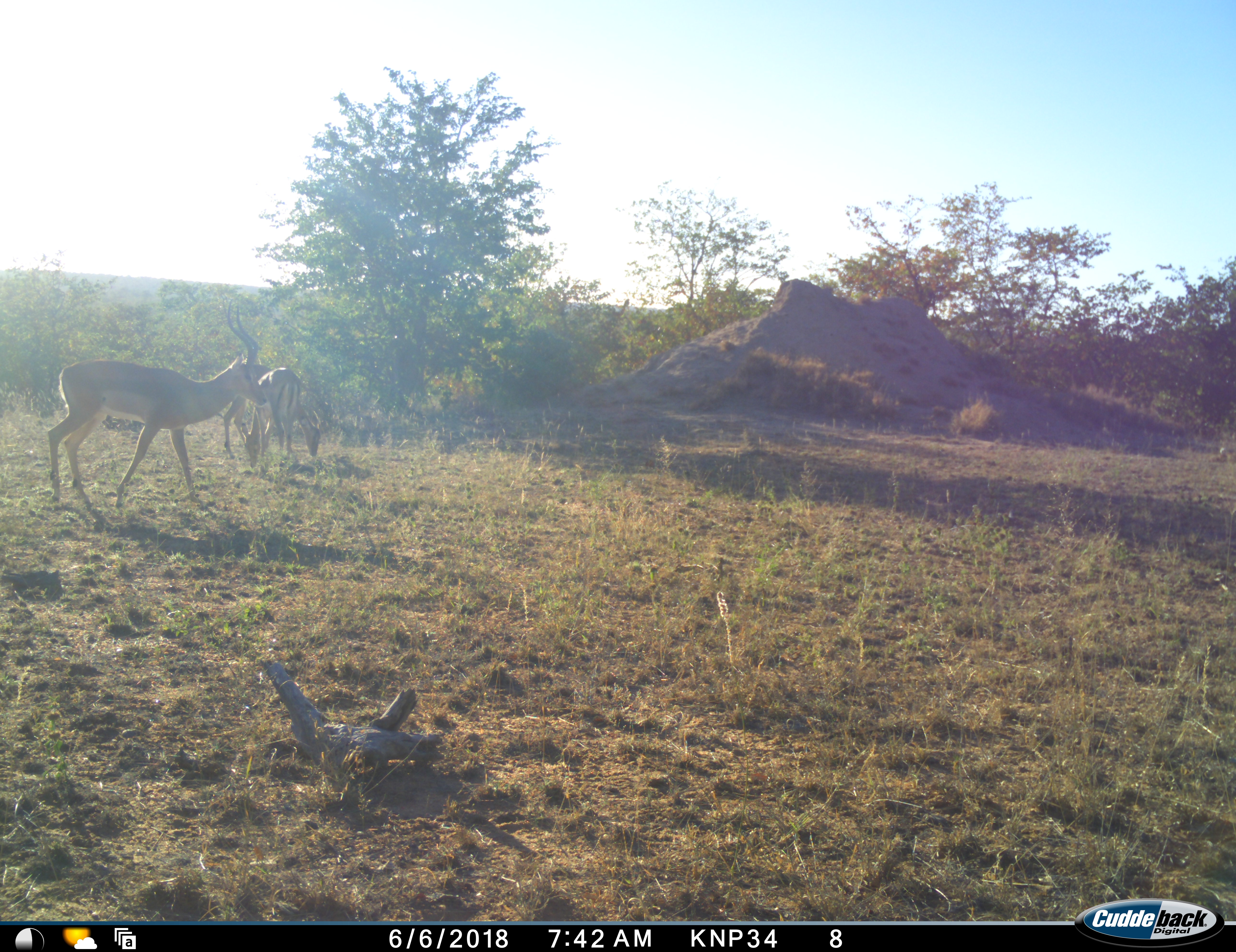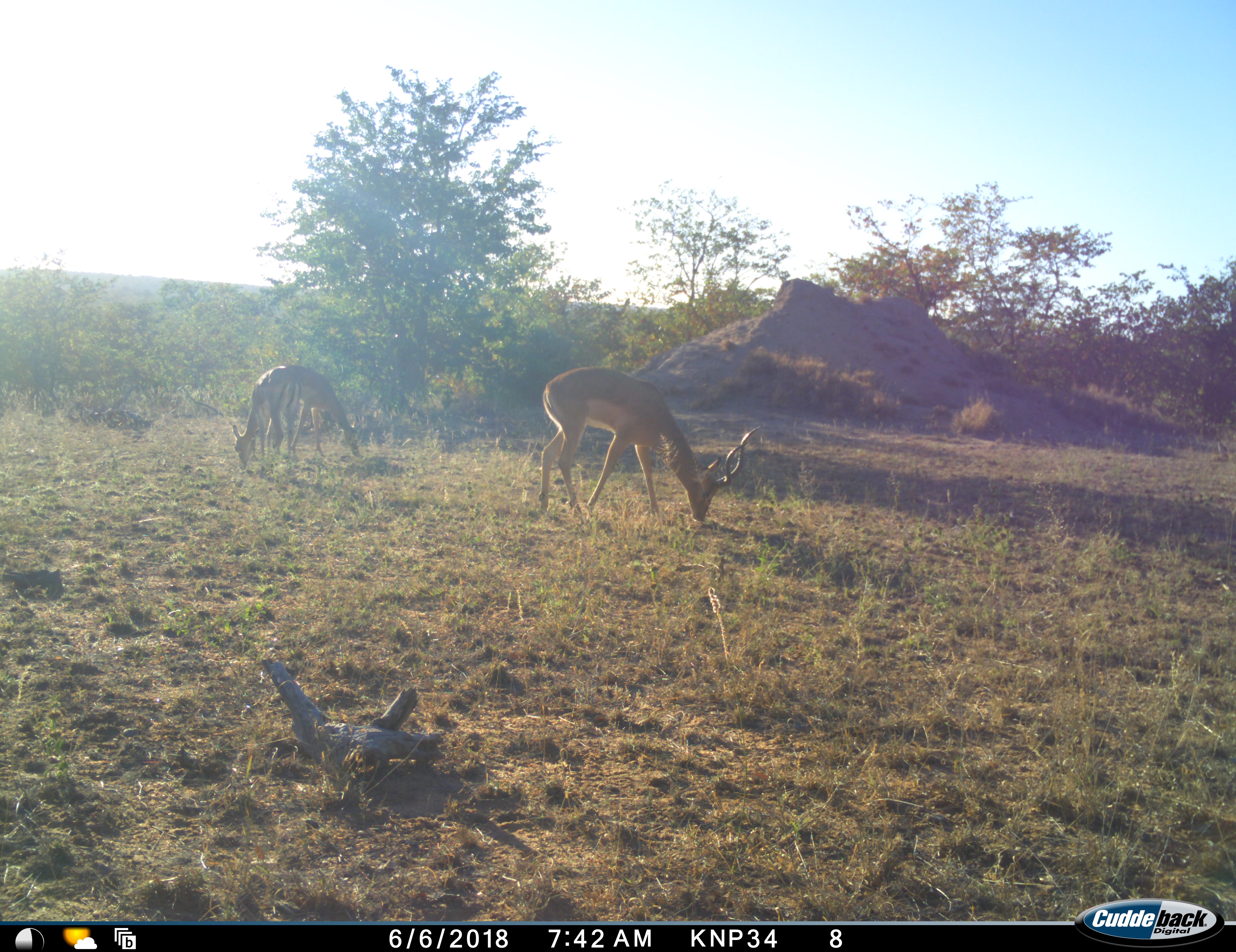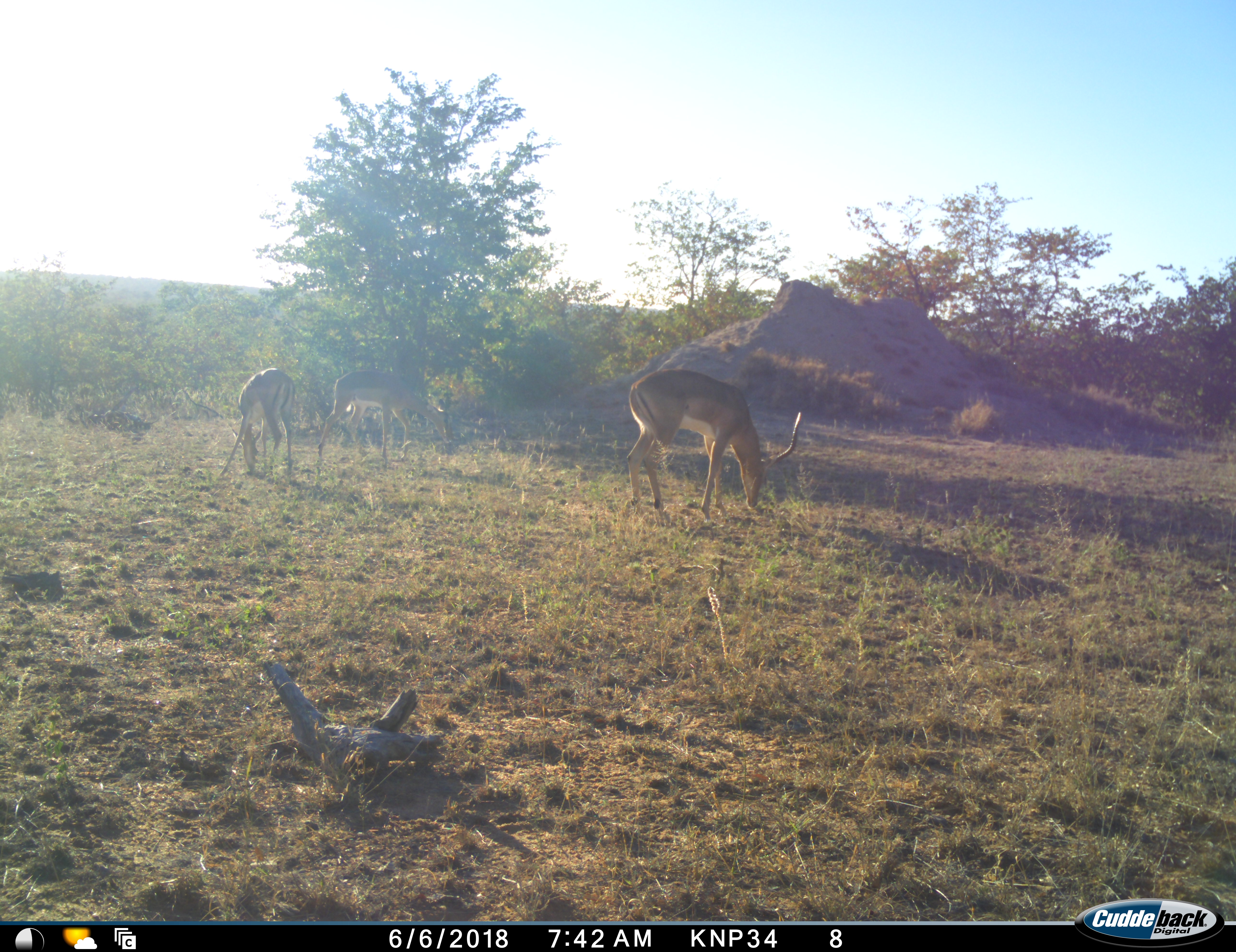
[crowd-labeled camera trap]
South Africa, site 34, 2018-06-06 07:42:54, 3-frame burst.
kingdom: Animalia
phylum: Chordata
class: Mammalia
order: Artiodactyla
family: Bovidae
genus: Aepyceros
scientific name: Aepyceros melampus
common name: impala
Impala (Aepyceros melampus), count 3. Behavior (volunteer vote fractions): standing 22%, resting 0%, moving 67%, interacting 0%. Young present (vote fraction): 0%. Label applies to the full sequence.